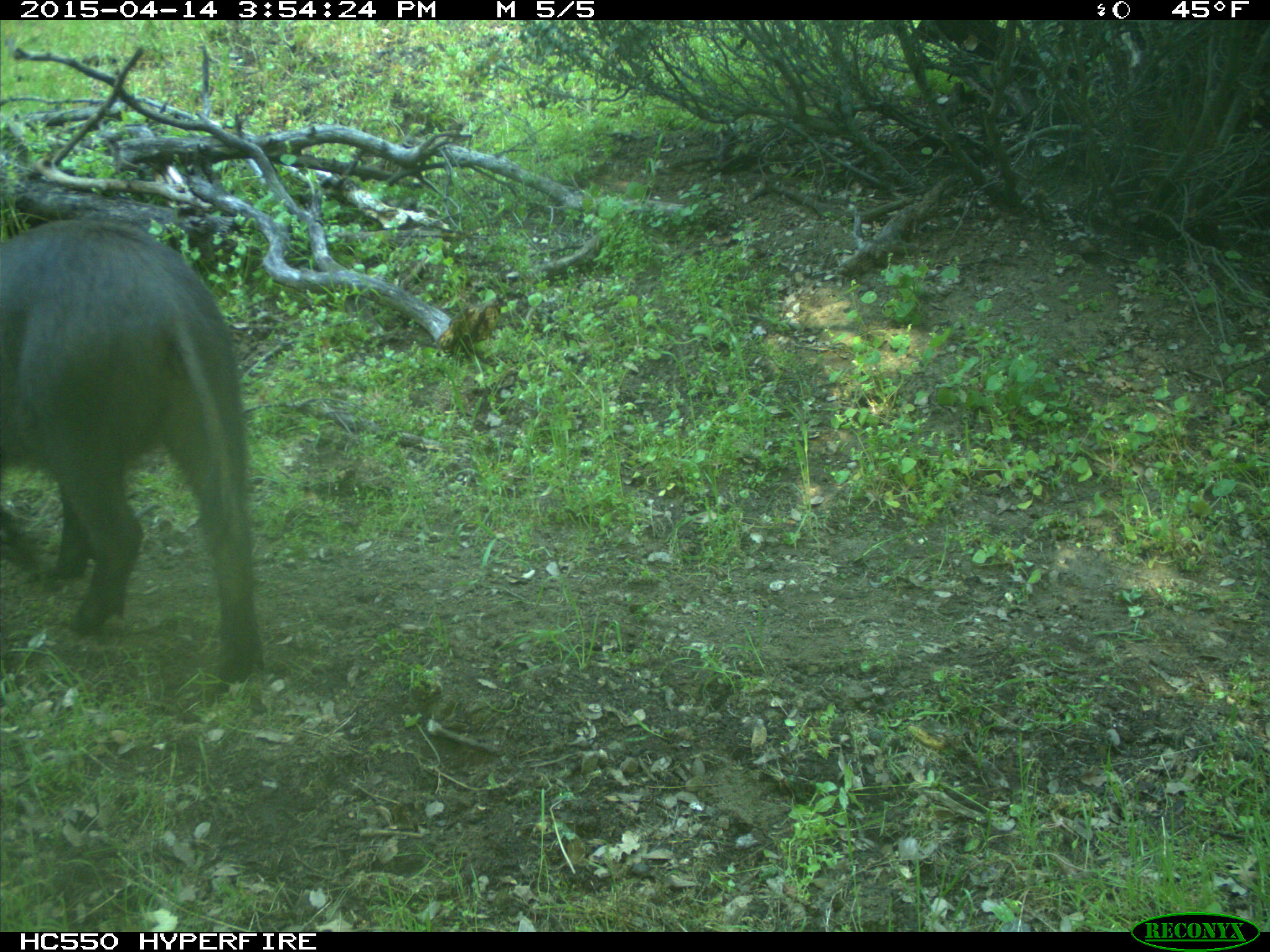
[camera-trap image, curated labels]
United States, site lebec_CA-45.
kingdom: Animalia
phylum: Chordata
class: Mammalia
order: Artiodactyla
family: Suidae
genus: Sus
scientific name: Sus scrofa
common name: wild boar